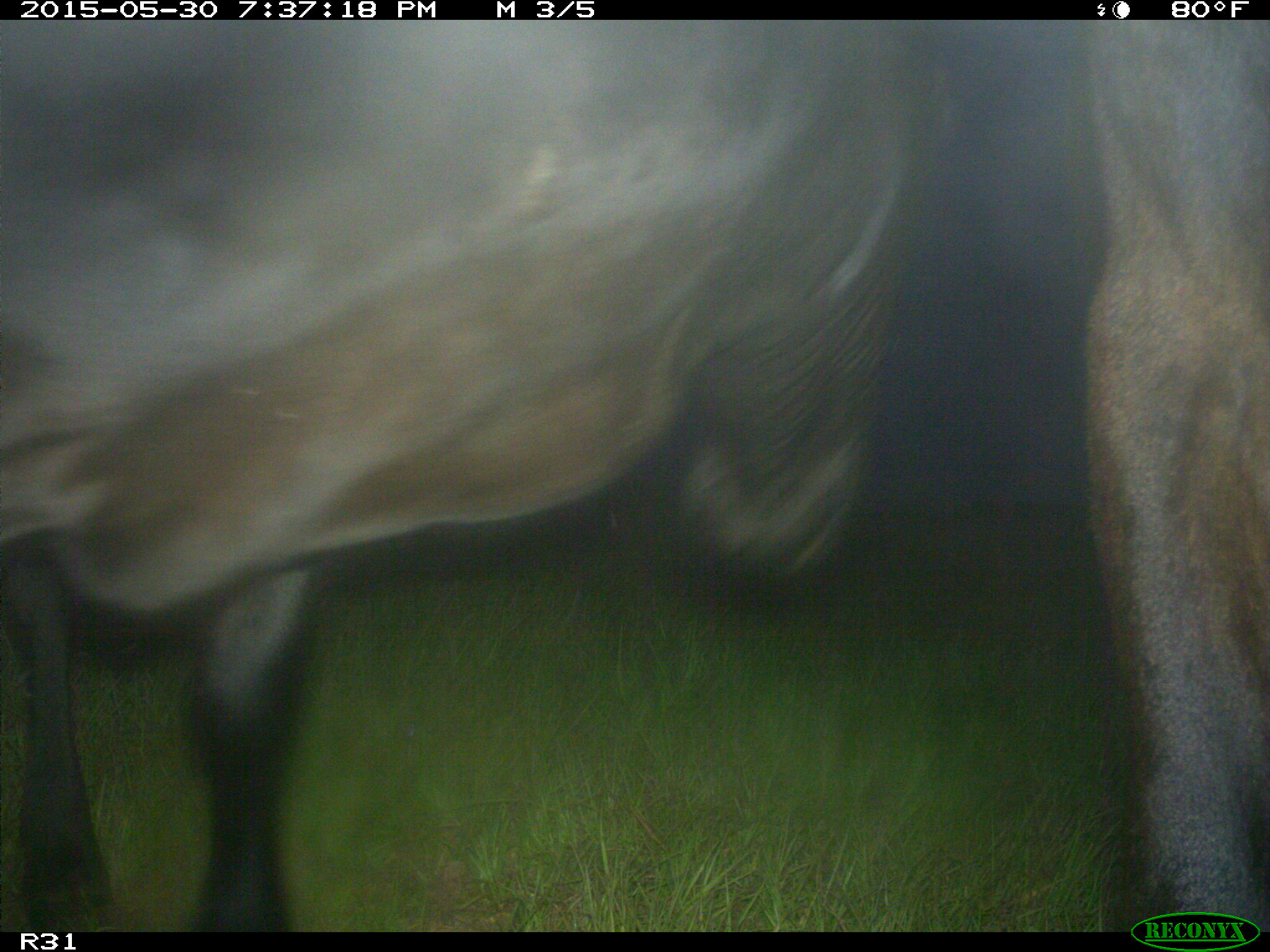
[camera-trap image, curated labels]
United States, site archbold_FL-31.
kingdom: Animalia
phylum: Chordata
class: Mammalia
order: Artiodactyla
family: Bovidae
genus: Bos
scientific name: Bos taurus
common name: domestic cow